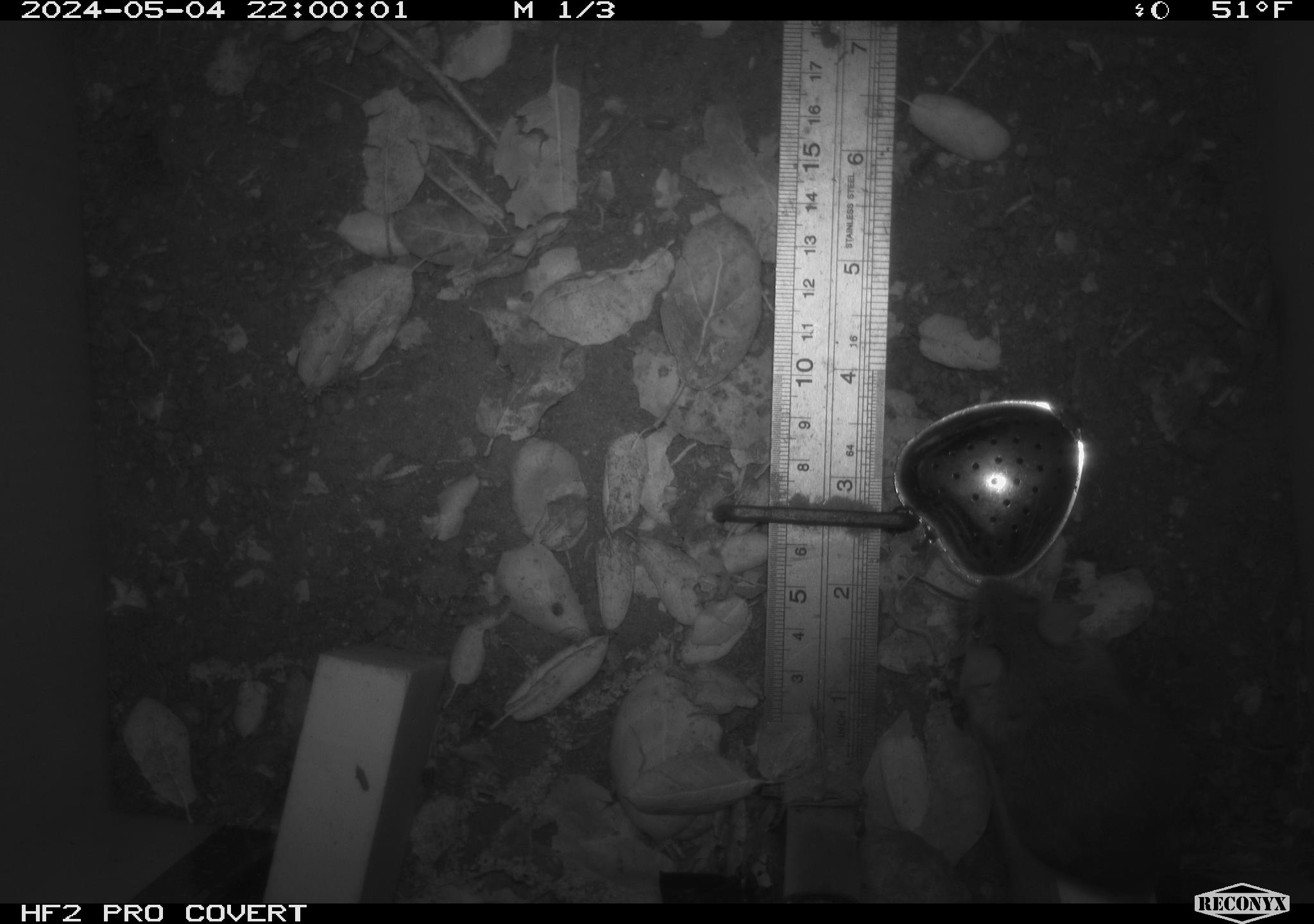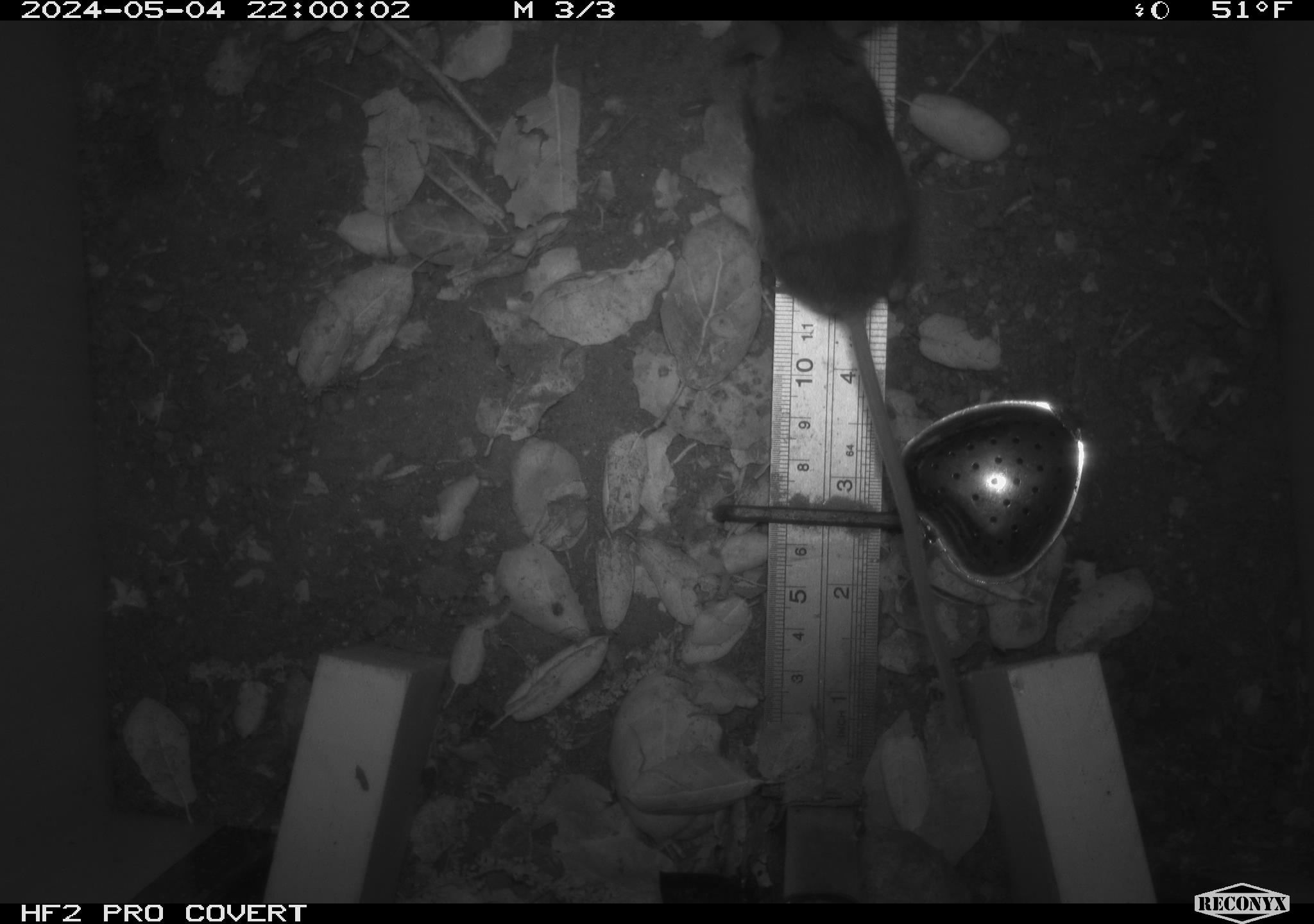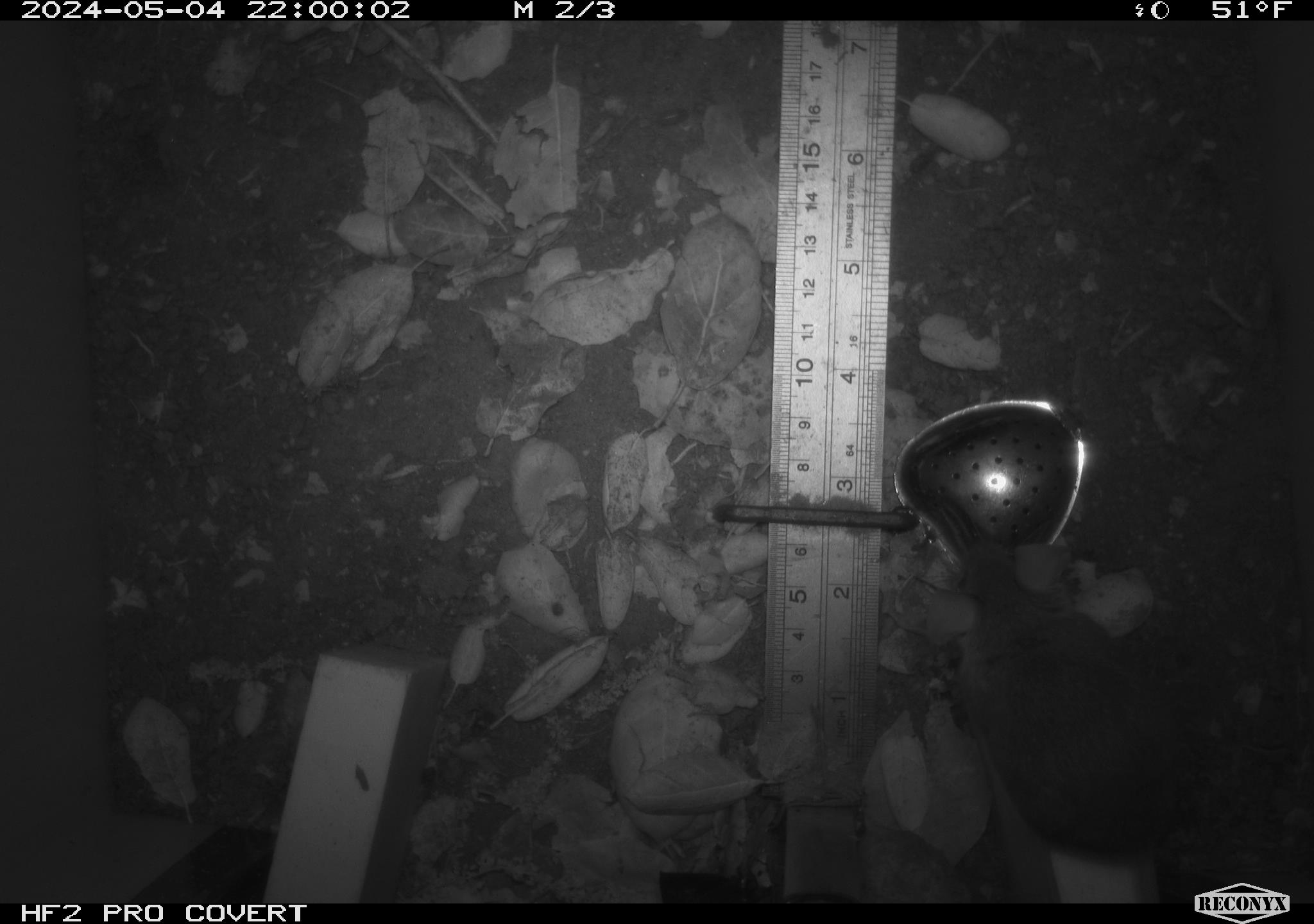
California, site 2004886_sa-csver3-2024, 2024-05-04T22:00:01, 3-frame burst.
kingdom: Animalia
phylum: Chordata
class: Mammalia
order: Rodentia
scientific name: Rodentia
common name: rodent